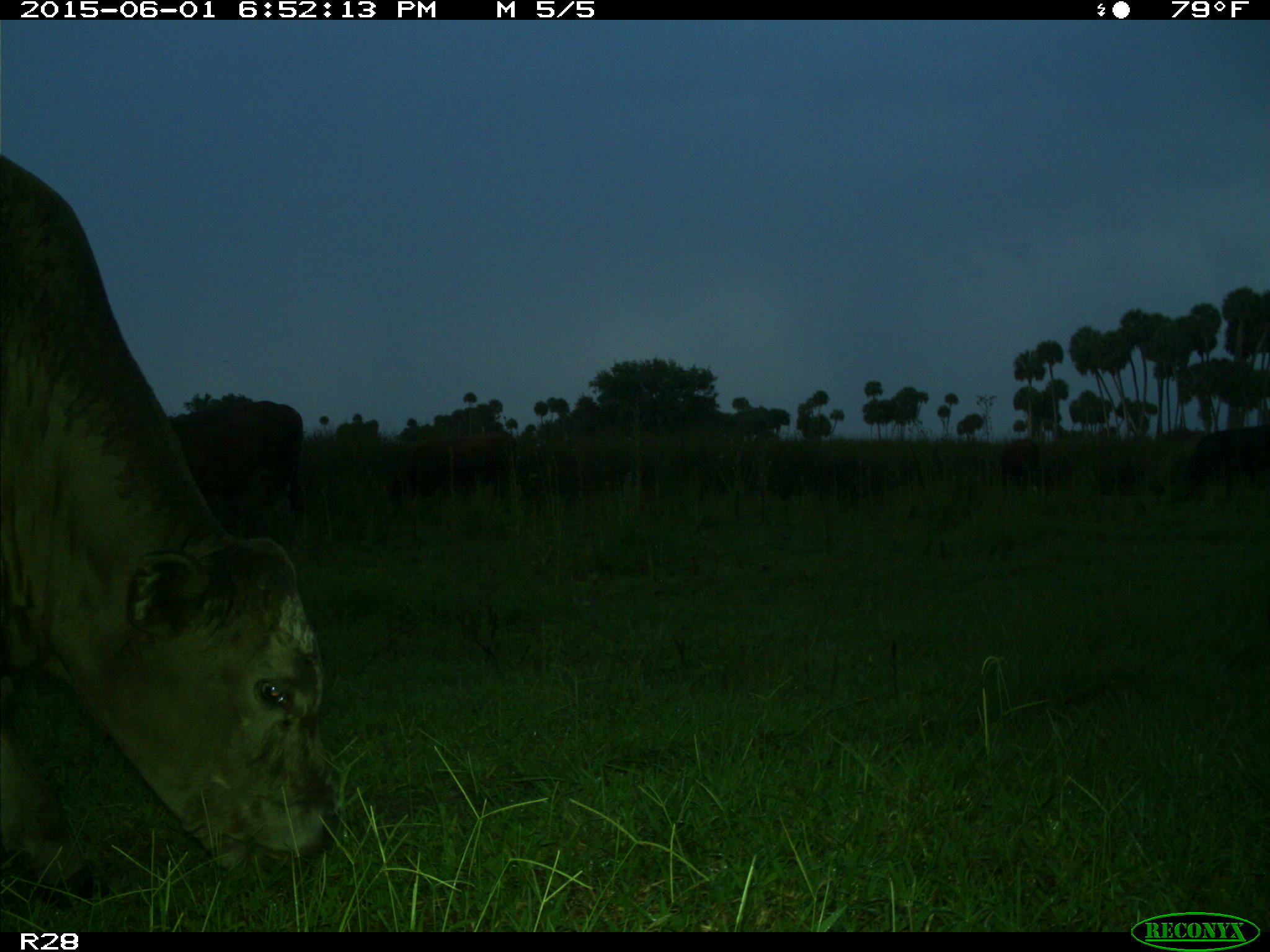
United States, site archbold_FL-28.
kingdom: Animalia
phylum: Chordata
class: Mammalia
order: Artiodactyla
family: Bovidae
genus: Bos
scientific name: Bos taurus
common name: domestic cow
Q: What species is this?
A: Bos taurus (domestic cow).